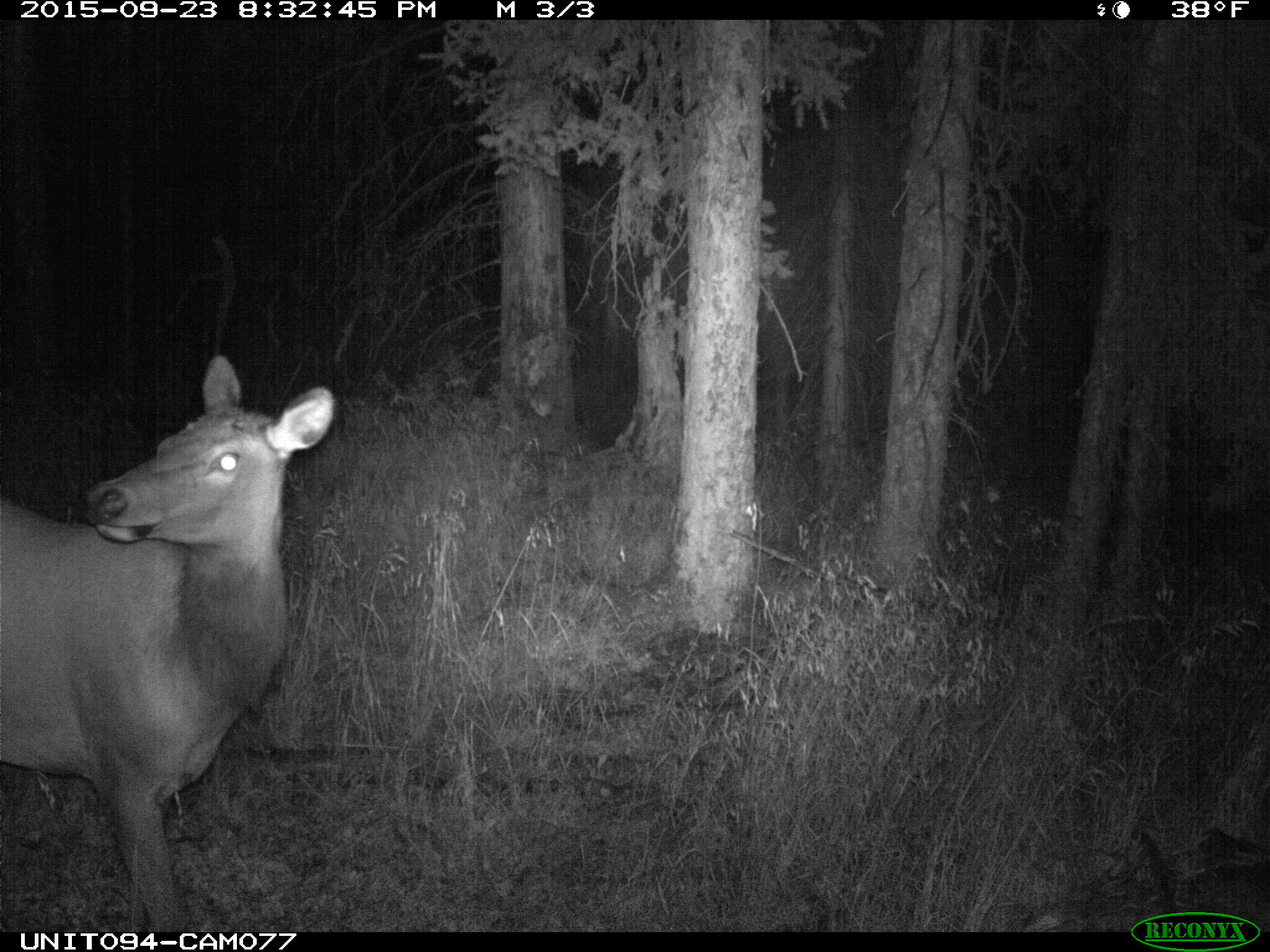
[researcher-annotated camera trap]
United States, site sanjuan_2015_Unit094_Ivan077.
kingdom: Animalia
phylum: Chordata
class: Mammalia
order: Artiodactyla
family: Cervidae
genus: Cervus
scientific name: Cervus elaphus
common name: red deer